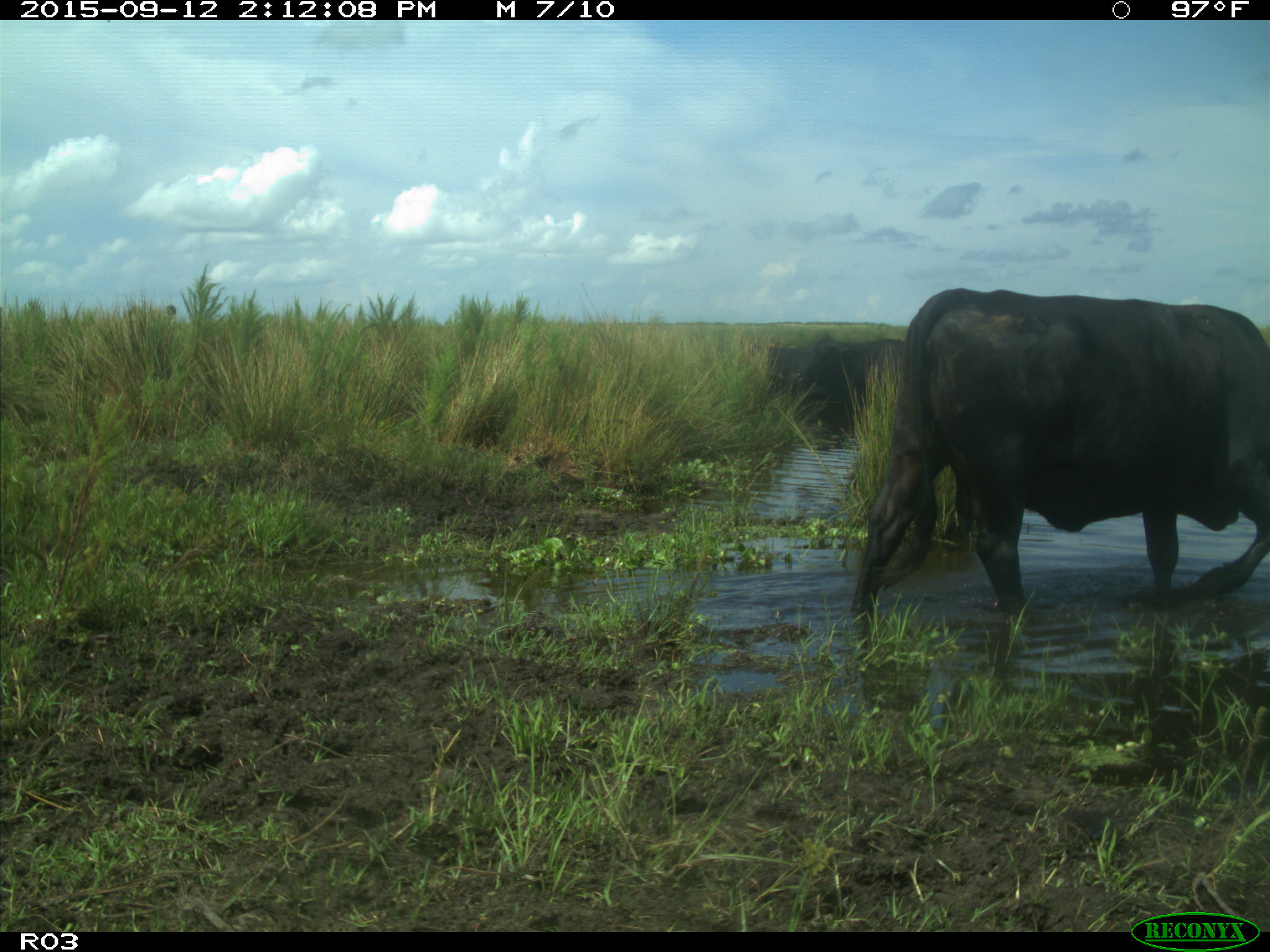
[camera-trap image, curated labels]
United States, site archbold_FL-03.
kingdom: Animalia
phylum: Chordata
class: Mammalia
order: Artiodactyla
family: Bovidae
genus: Bos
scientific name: Bos taurus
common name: domestic cow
Bos taurus (domestic cow).